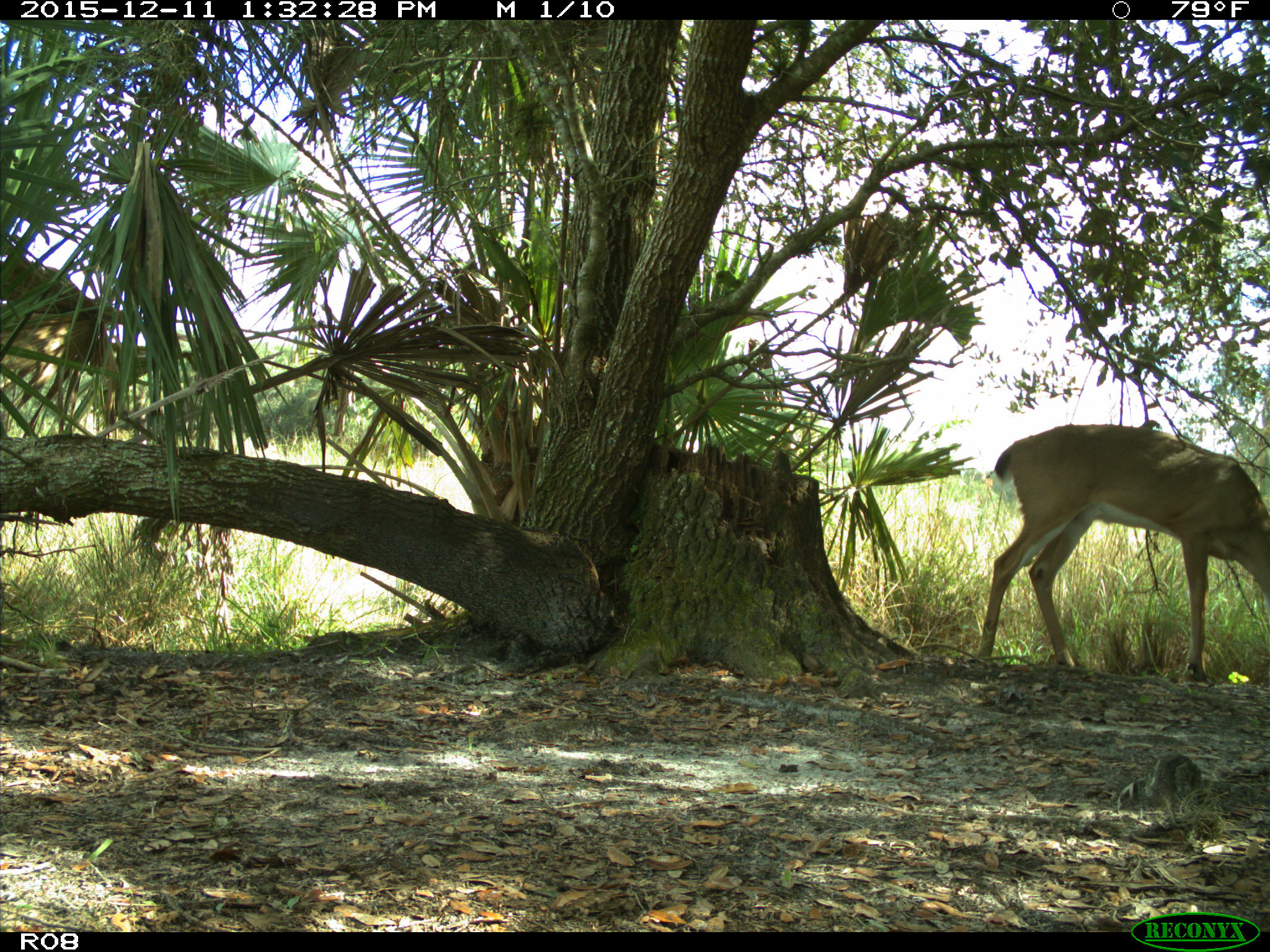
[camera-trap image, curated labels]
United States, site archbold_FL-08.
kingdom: Animalia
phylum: Chordata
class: Mammalia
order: Artiodactyla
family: Cervidae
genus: Odocoileus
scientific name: Odocoileus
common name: deer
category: unidentified deer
Unidentified deer (deer) (Odocoileus).